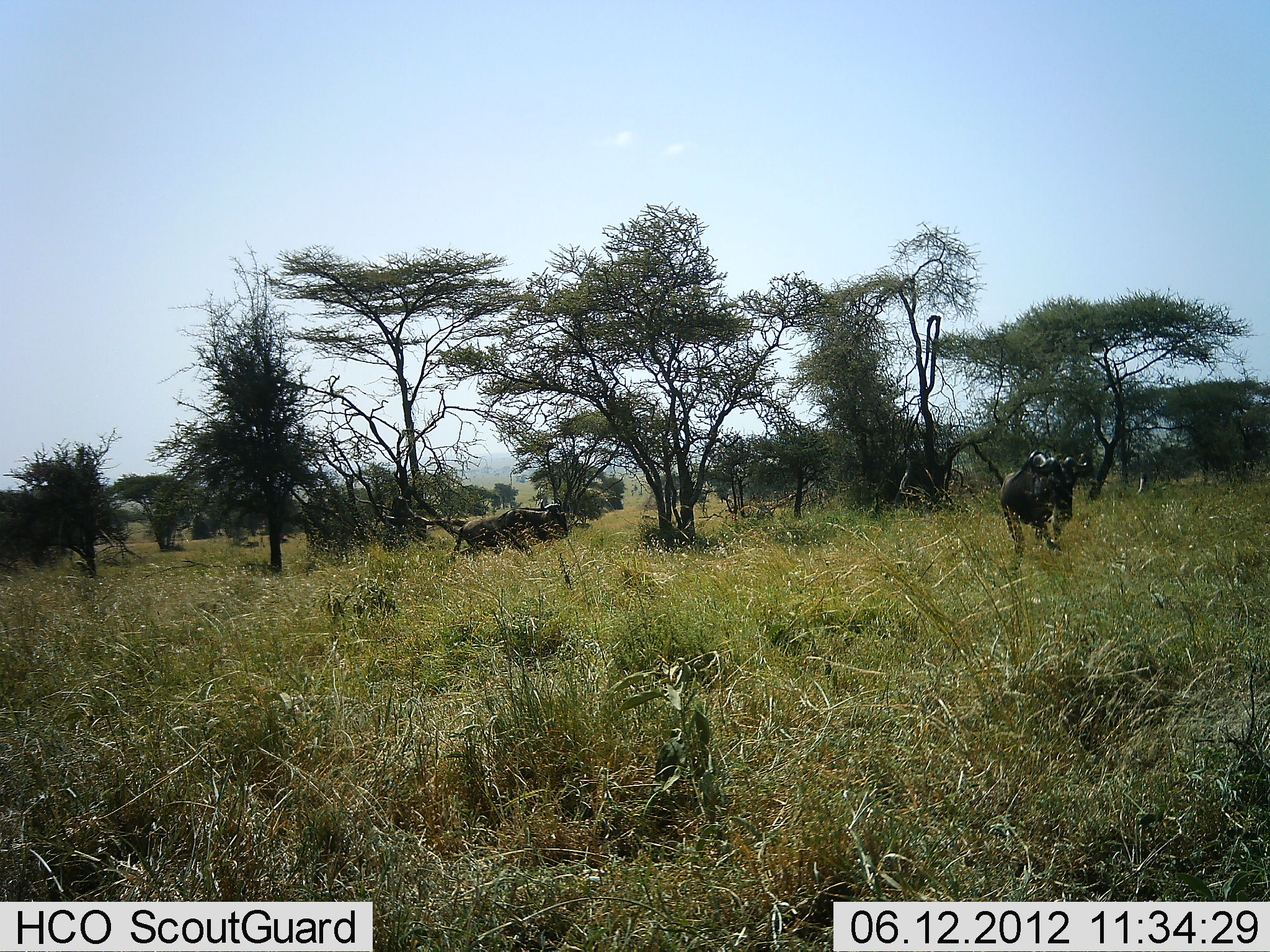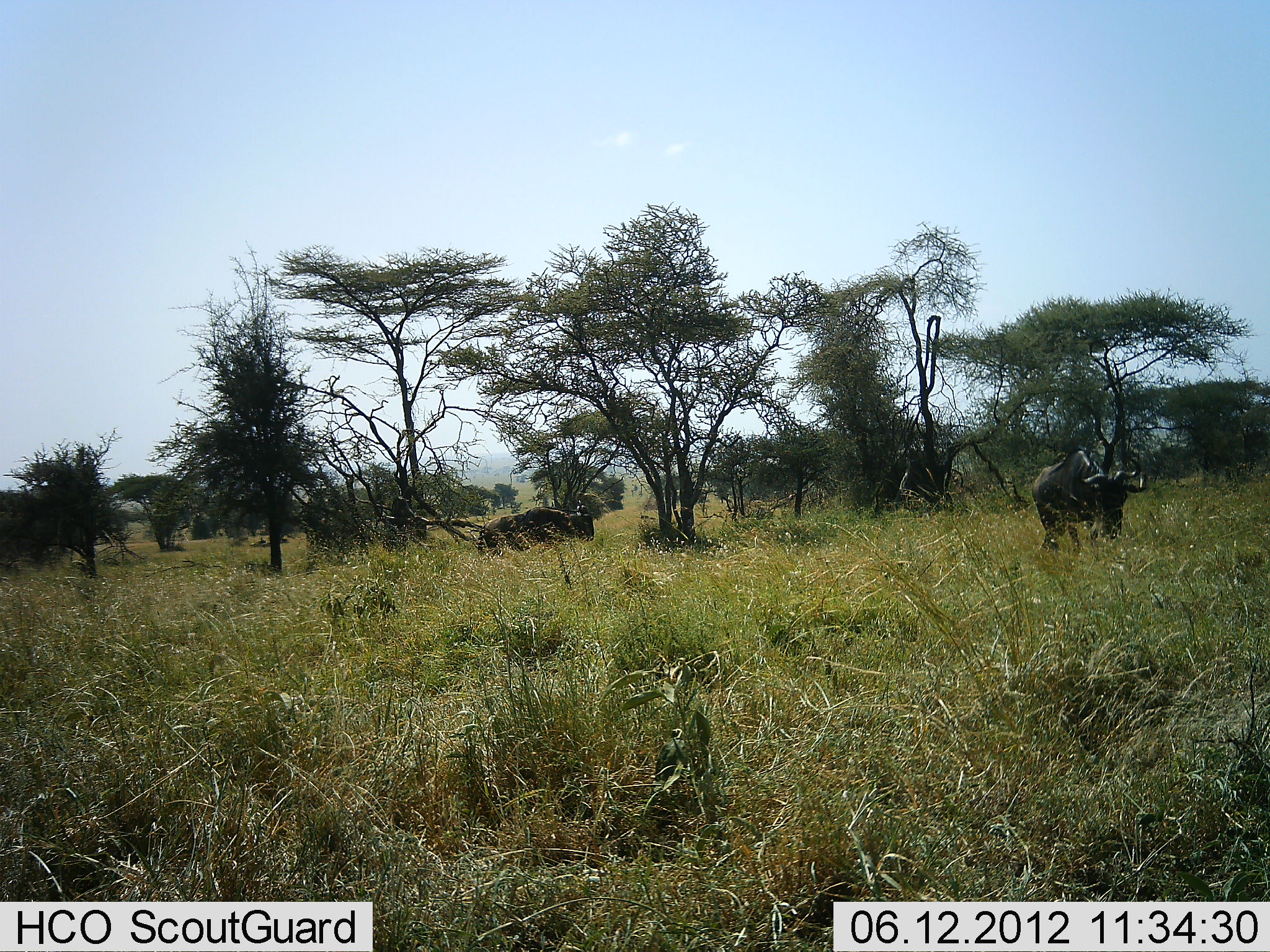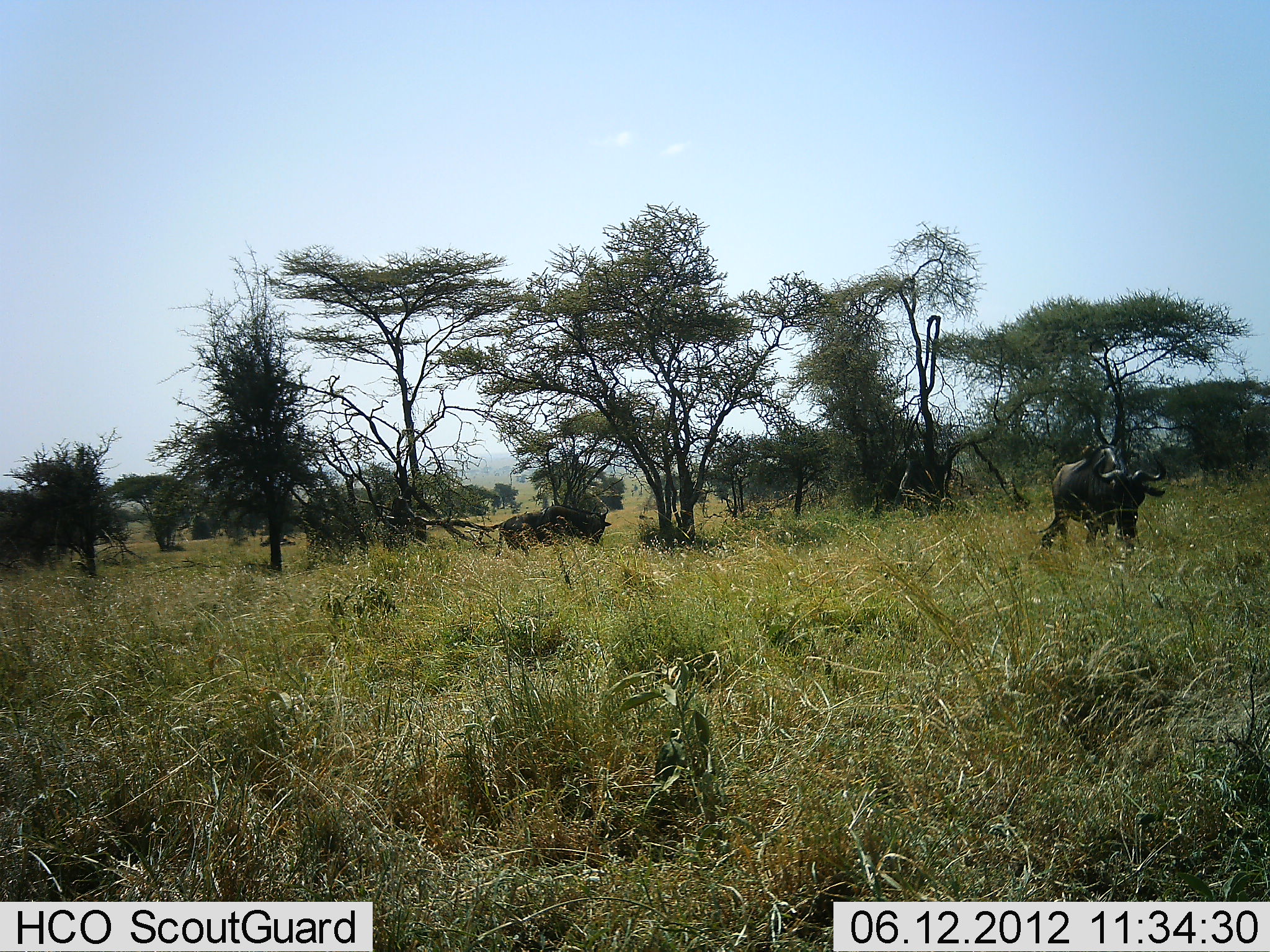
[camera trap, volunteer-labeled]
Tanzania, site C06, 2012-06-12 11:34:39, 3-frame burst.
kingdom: Animalia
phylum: Chordata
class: Mammalia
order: Artiodactyla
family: Bovidae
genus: Connochaetes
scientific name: Connochaetes taurinus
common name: blue wildebeest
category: wildebeest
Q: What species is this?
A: Wildebeest (blue wildebeest) (Connochaetes taurinus).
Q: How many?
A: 2.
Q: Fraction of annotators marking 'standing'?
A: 10%.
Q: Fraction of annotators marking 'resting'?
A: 0%.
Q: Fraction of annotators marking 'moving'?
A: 100%.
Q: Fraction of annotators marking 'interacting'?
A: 0%.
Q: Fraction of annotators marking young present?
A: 0%.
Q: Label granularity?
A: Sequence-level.